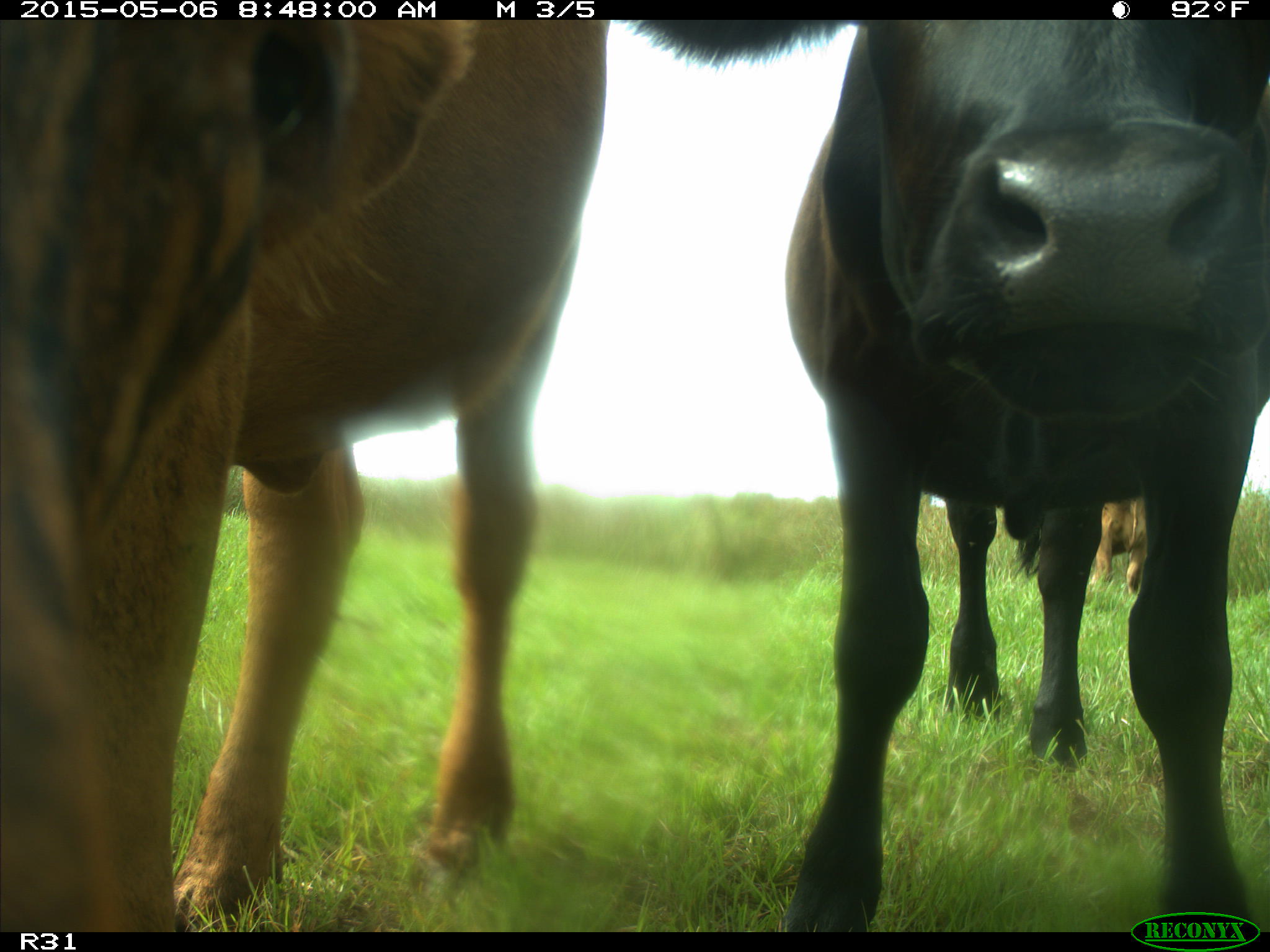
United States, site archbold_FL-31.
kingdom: Animalia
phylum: Chordata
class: Mammalia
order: Artiodactyla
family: Bovidae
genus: Bos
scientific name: Bos taurus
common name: domestic cow